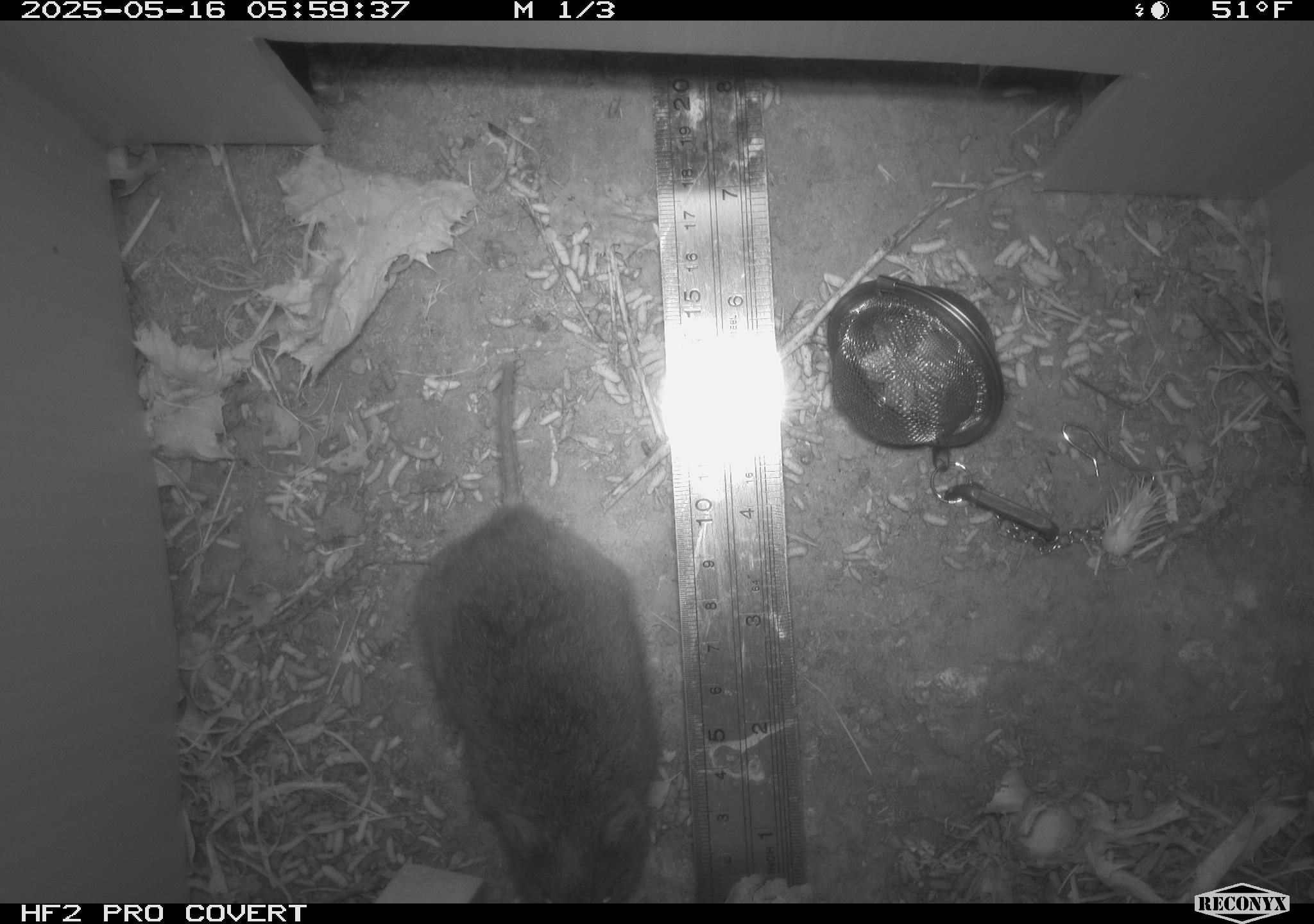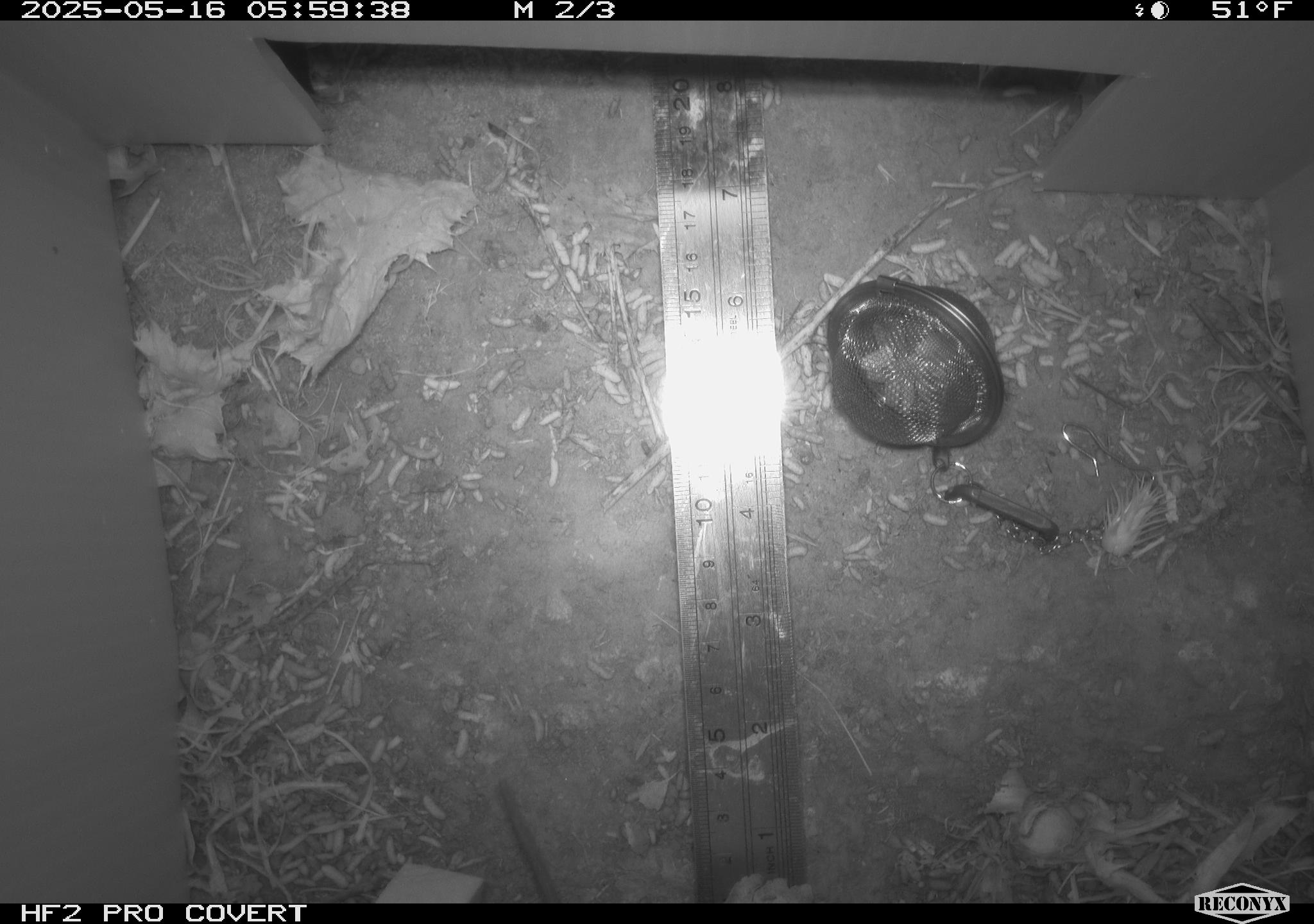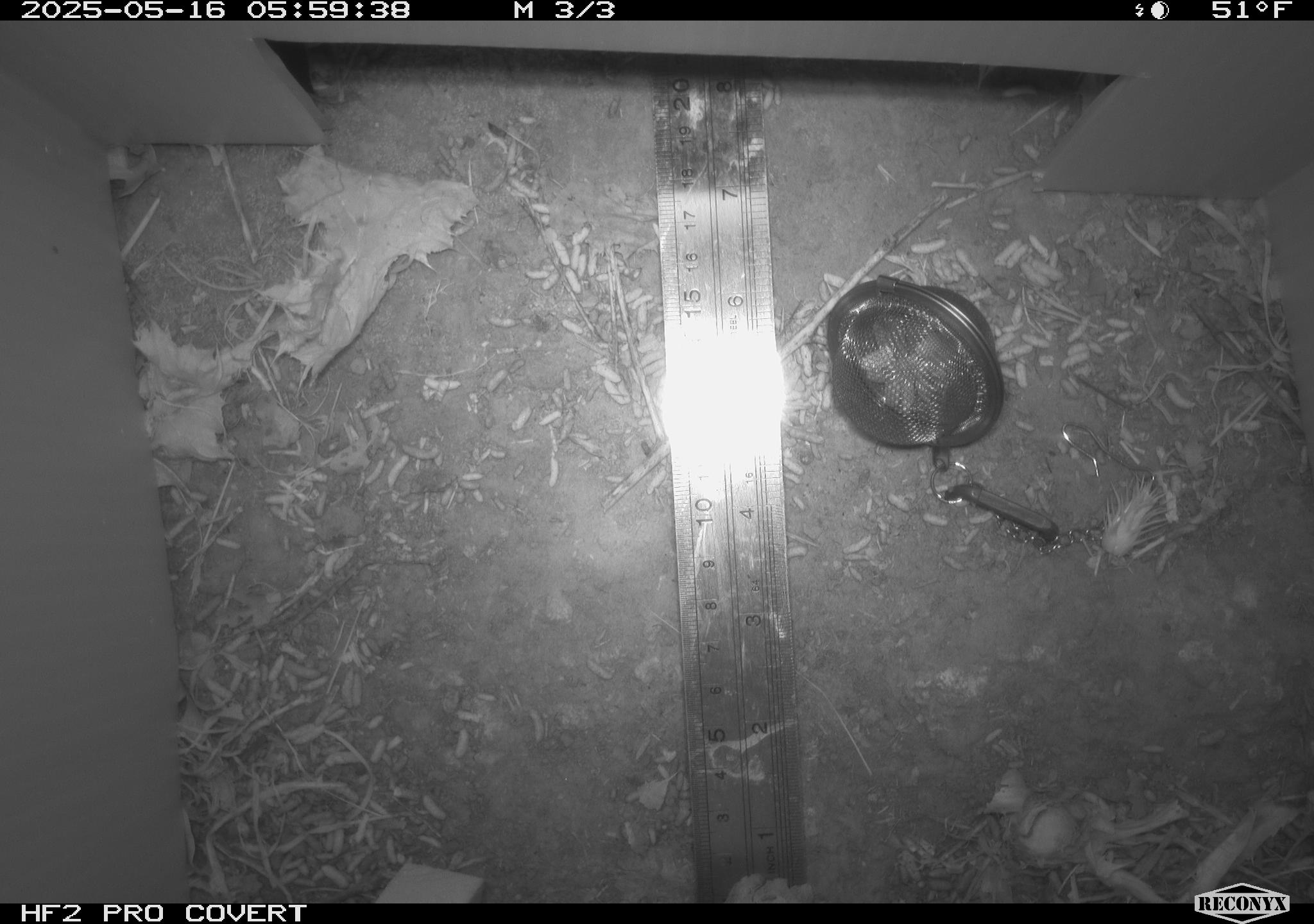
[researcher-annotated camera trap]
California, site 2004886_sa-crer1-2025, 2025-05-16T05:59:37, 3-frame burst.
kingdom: Animalia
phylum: Chordata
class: Mammalia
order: Rodentia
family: Cricetidae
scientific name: Arvicolinae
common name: voles, lemmings, and muskrats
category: arvicolinae subfamily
Arvicolinae subfamily (voles, lemmings, and muskrats) (Arvicolinae).